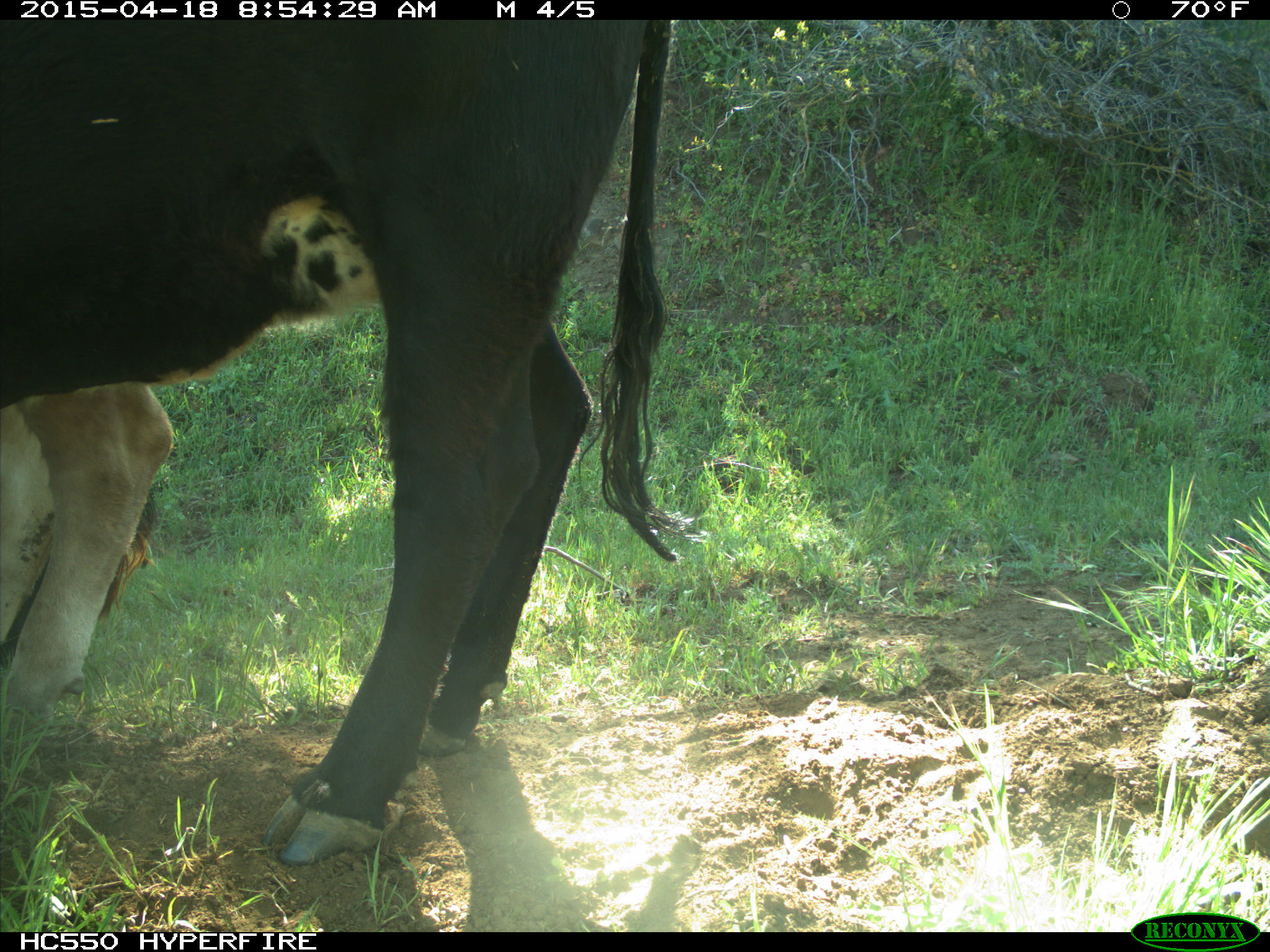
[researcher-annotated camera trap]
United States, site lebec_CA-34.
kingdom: Animalia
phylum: Chordata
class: Mammalia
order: Artiodactyla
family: Bovidae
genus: Bos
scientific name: Bos taurus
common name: domestic cow